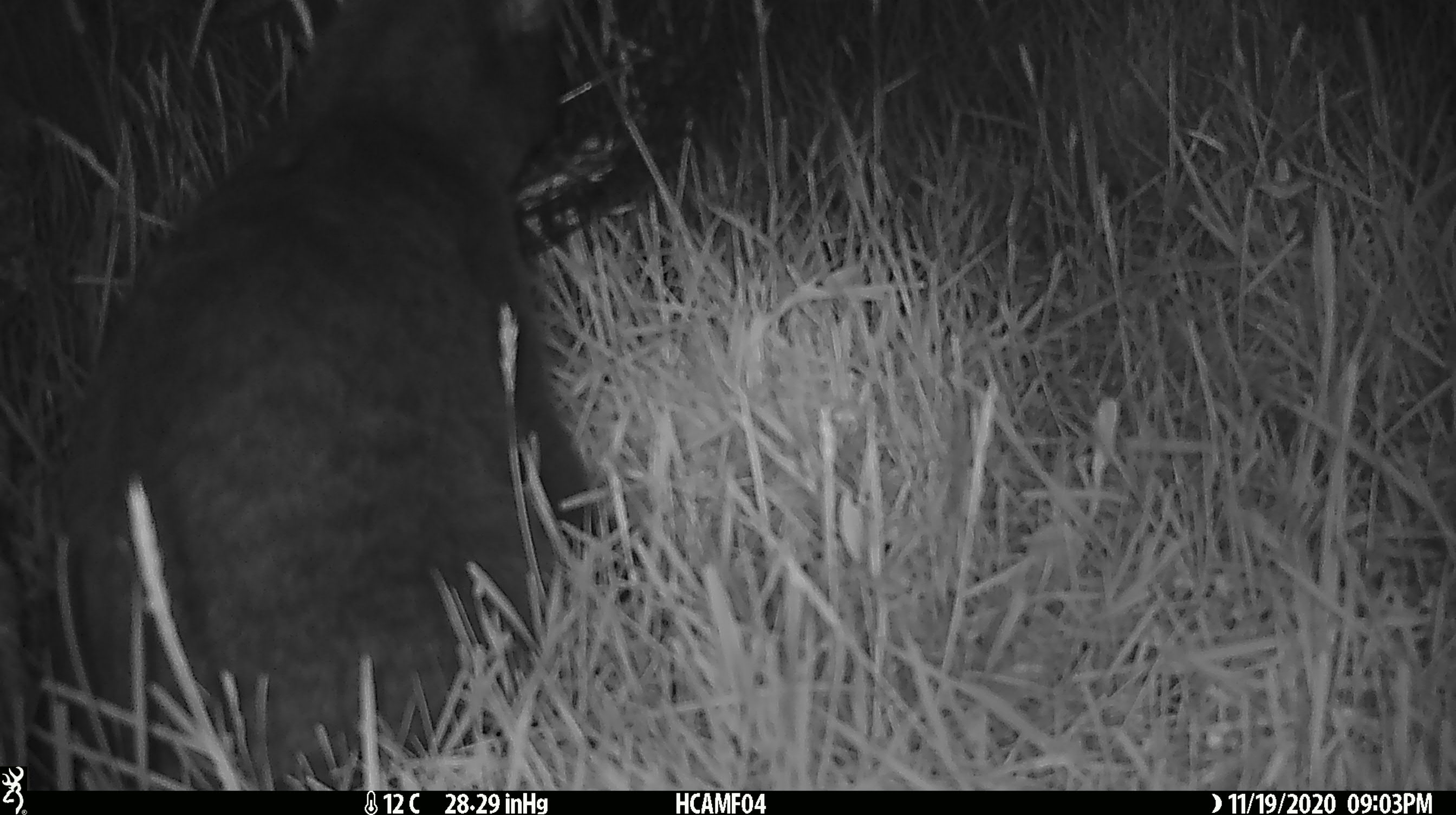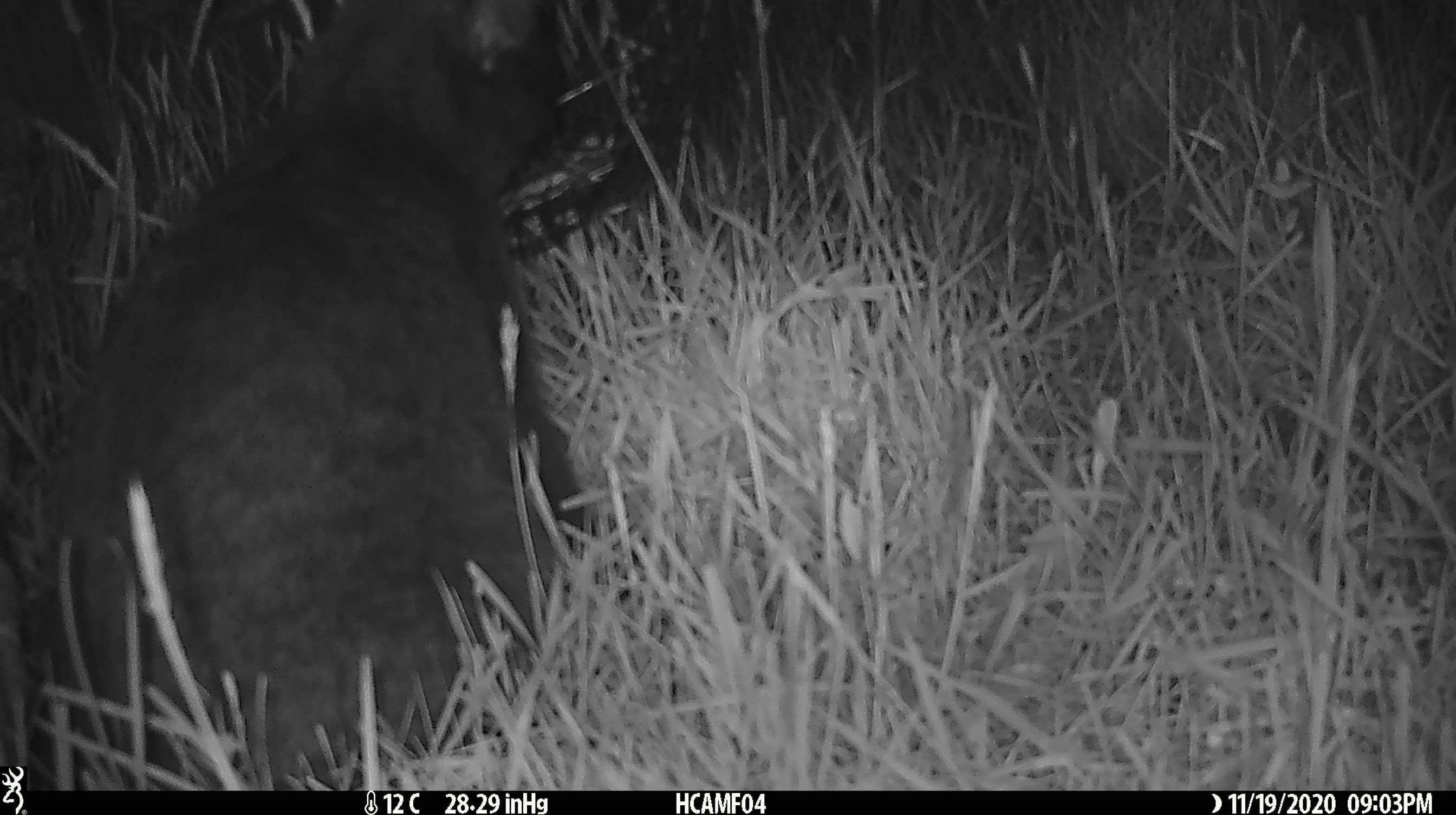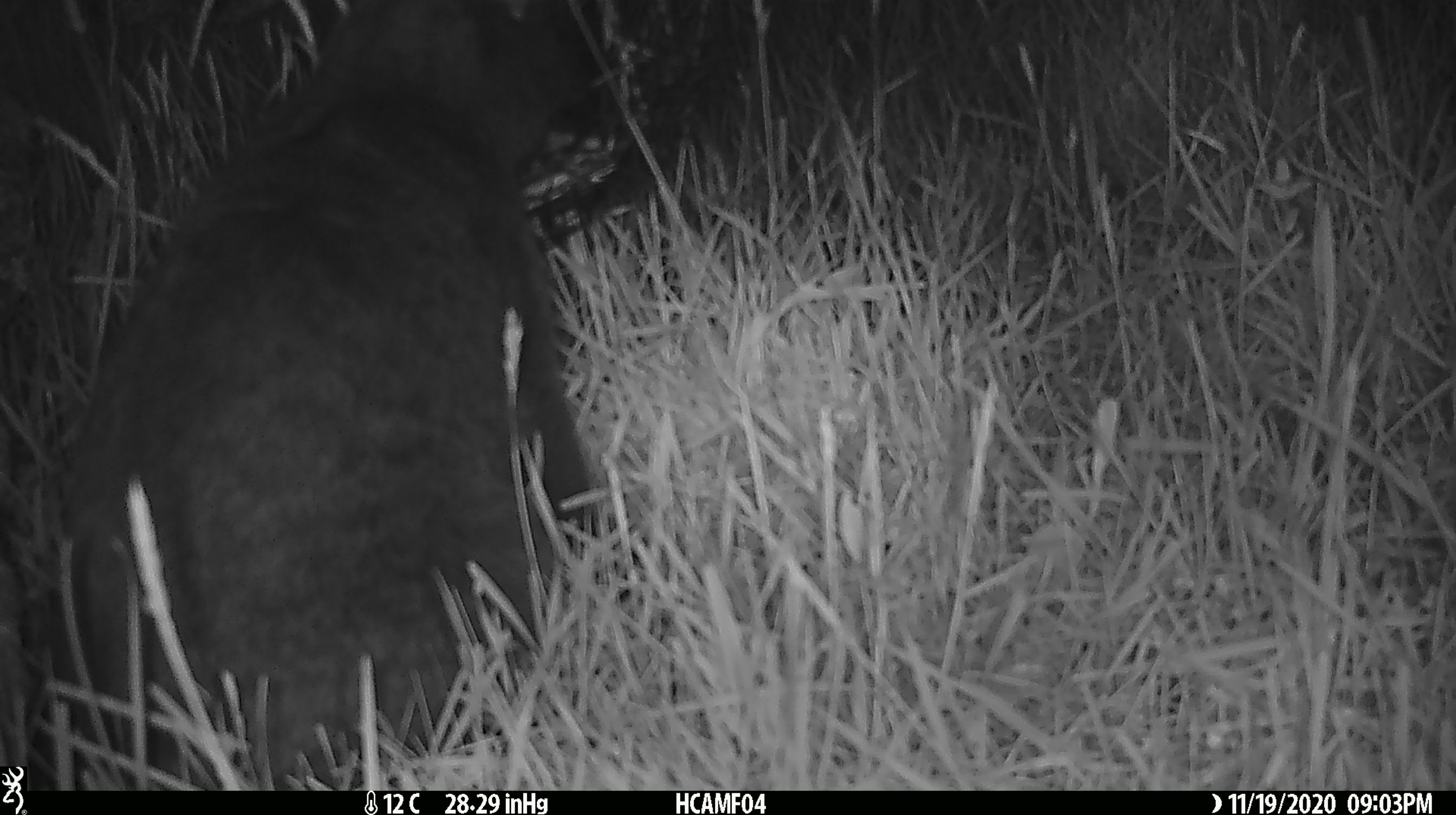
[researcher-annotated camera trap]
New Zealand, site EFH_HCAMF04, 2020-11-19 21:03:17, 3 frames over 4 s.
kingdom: Animalia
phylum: Chordata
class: Mammalia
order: Carnivora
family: Felidae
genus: Felis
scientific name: Felis catus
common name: domestic cat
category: cat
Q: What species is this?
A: Cat (domestic cat) (Felis catus).